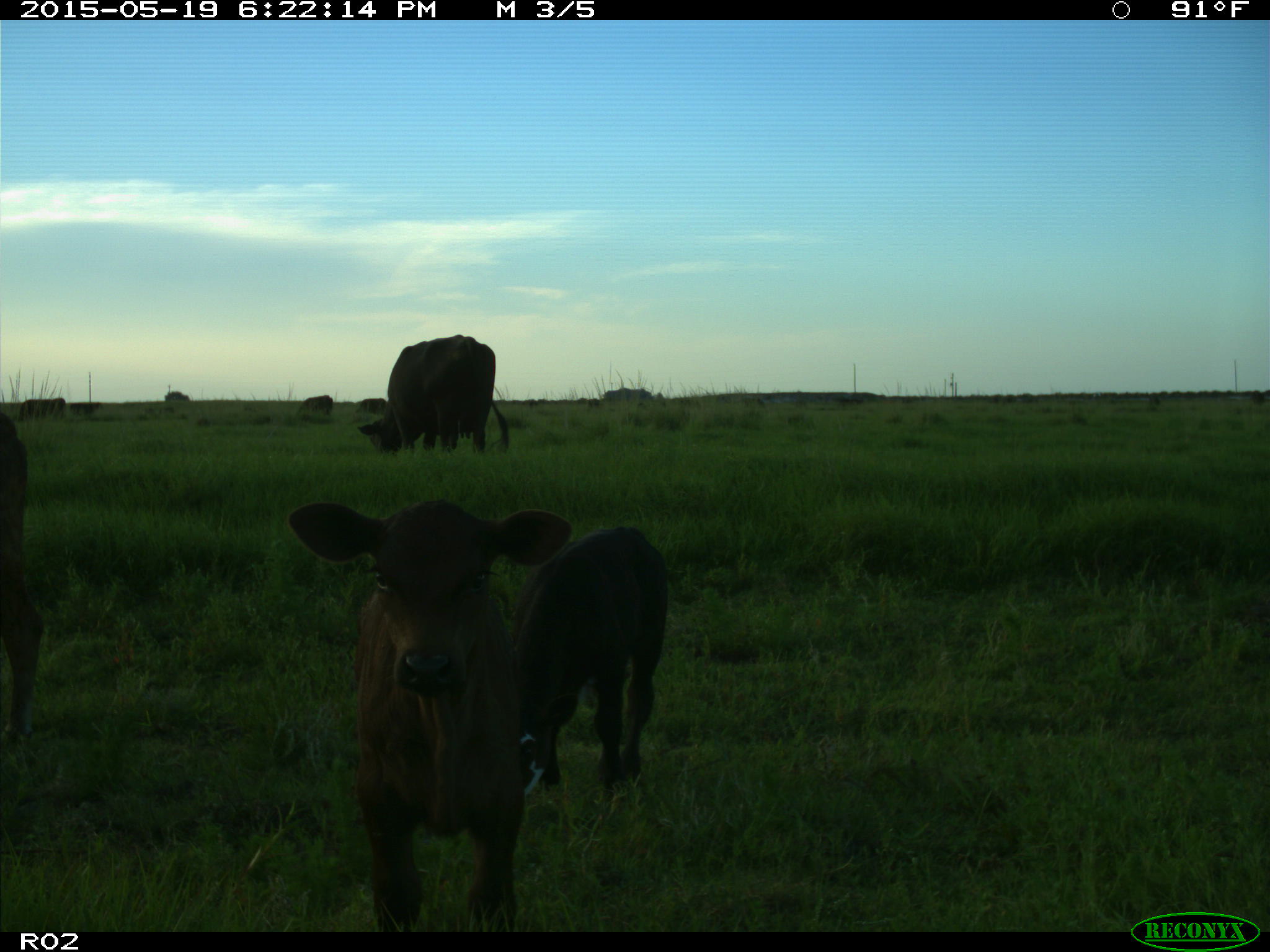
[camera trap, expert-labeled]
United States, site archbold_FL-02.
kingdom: Animalia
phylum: Chordata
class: Mammalia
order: Artiodactyla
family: Bovidae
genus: Bos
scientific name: Bos taurus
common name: domestic cow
Bos taurus (domestic cow).